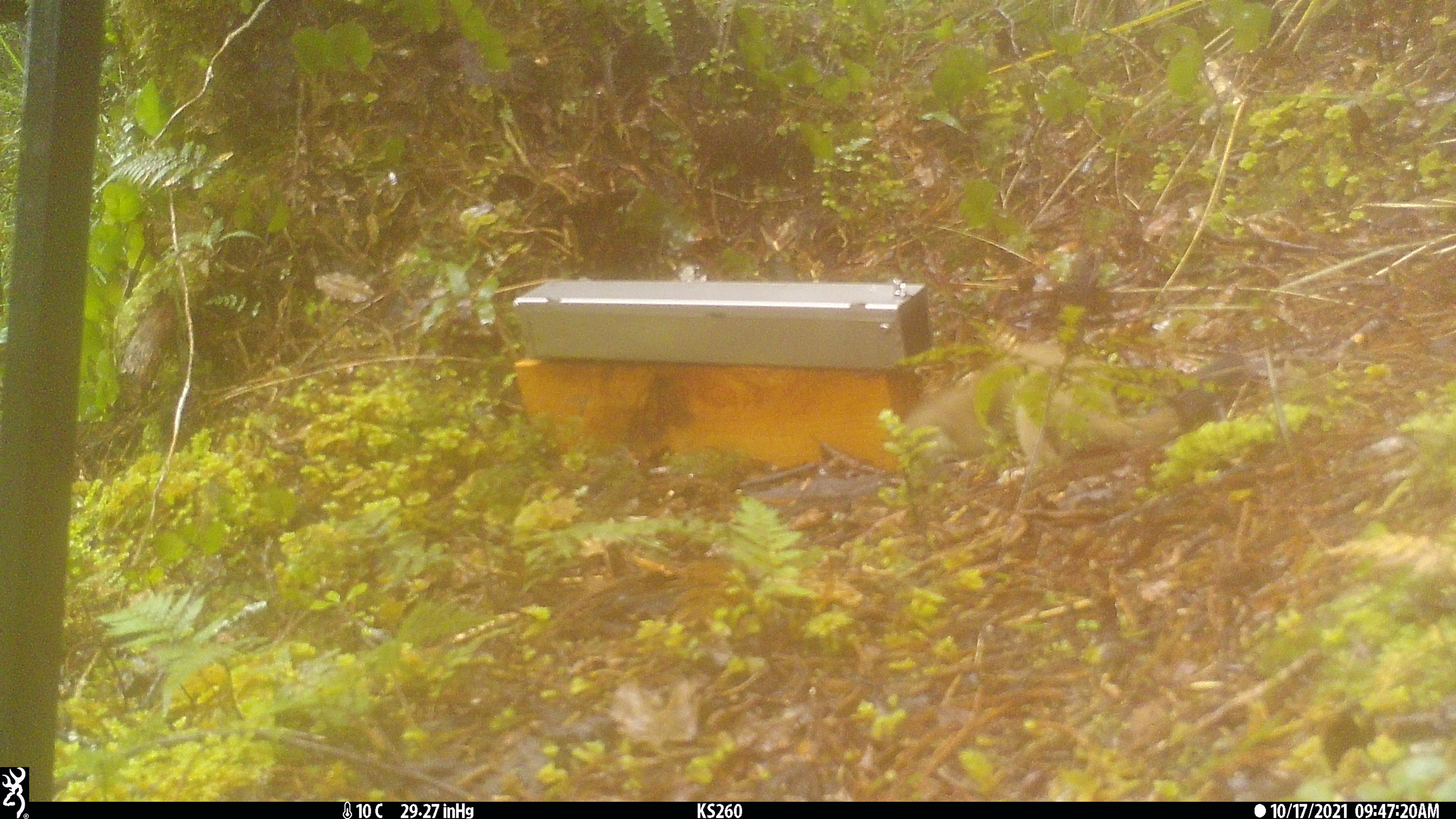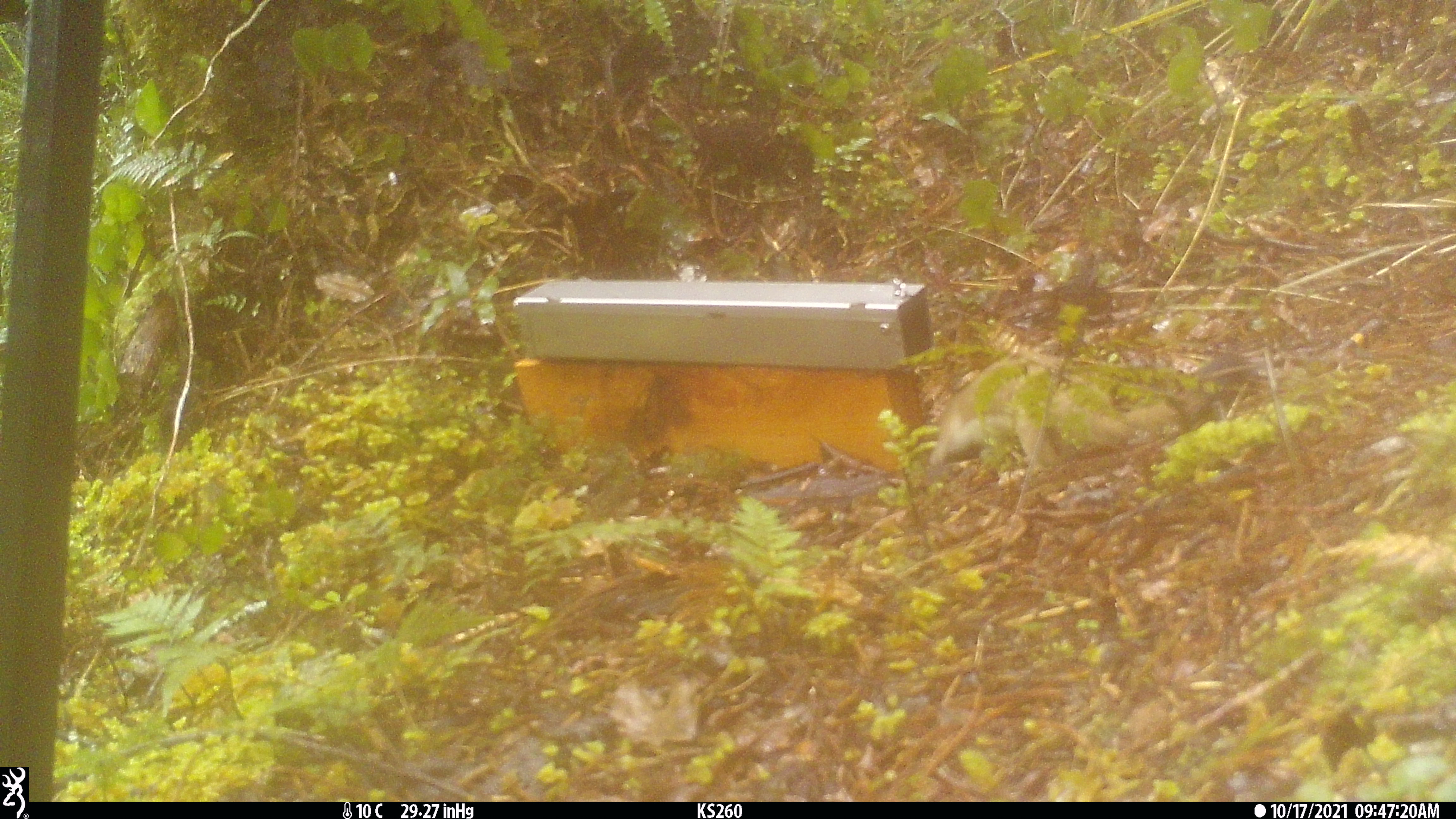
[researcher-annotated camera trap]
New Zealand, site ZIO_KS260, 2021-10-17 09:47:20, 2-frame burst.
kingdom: Animalia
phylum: Chordata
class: Mammalia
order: Carnivora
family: Mustelidae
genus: Mustela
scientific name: Mustela erminea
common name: stoat